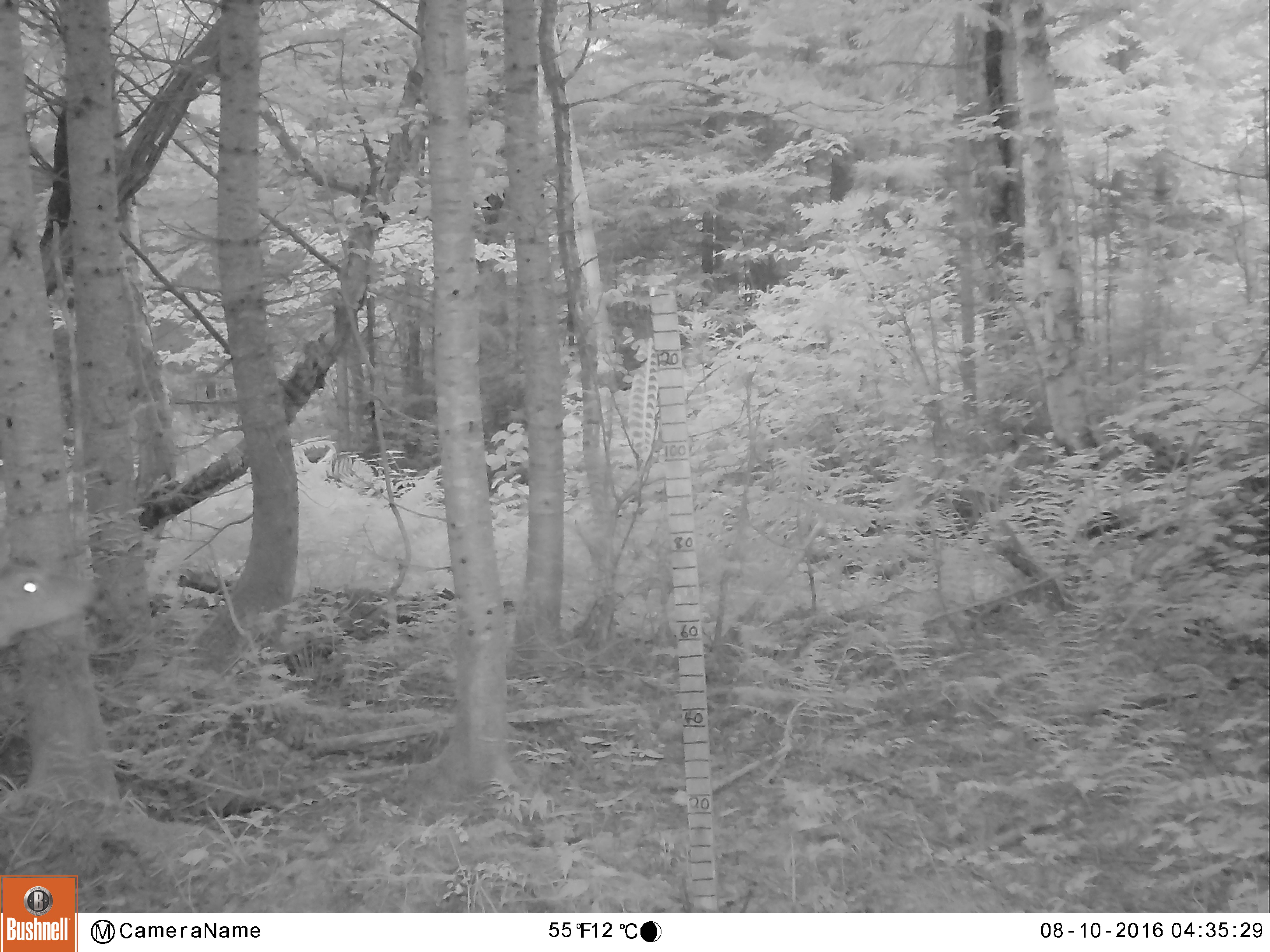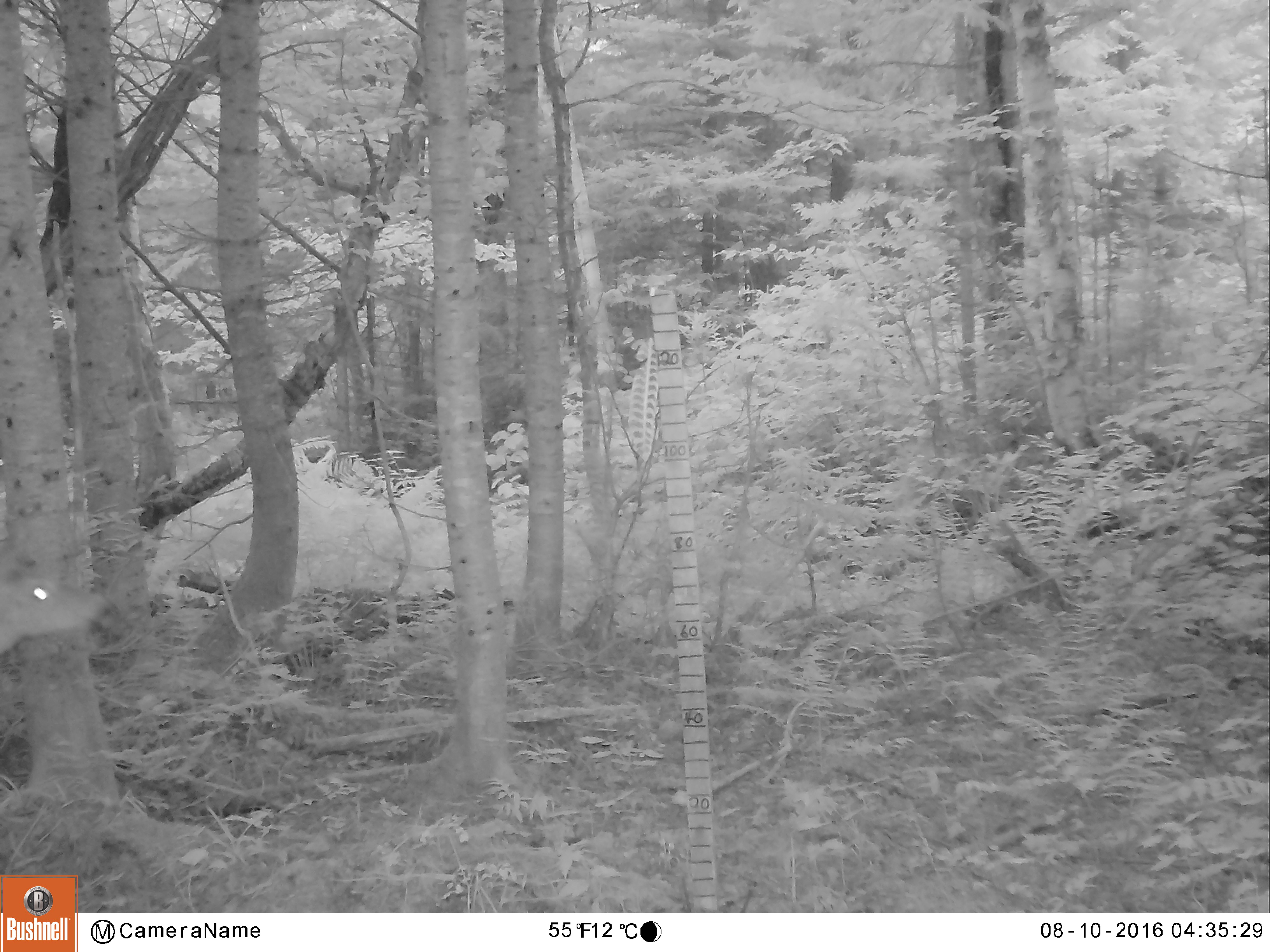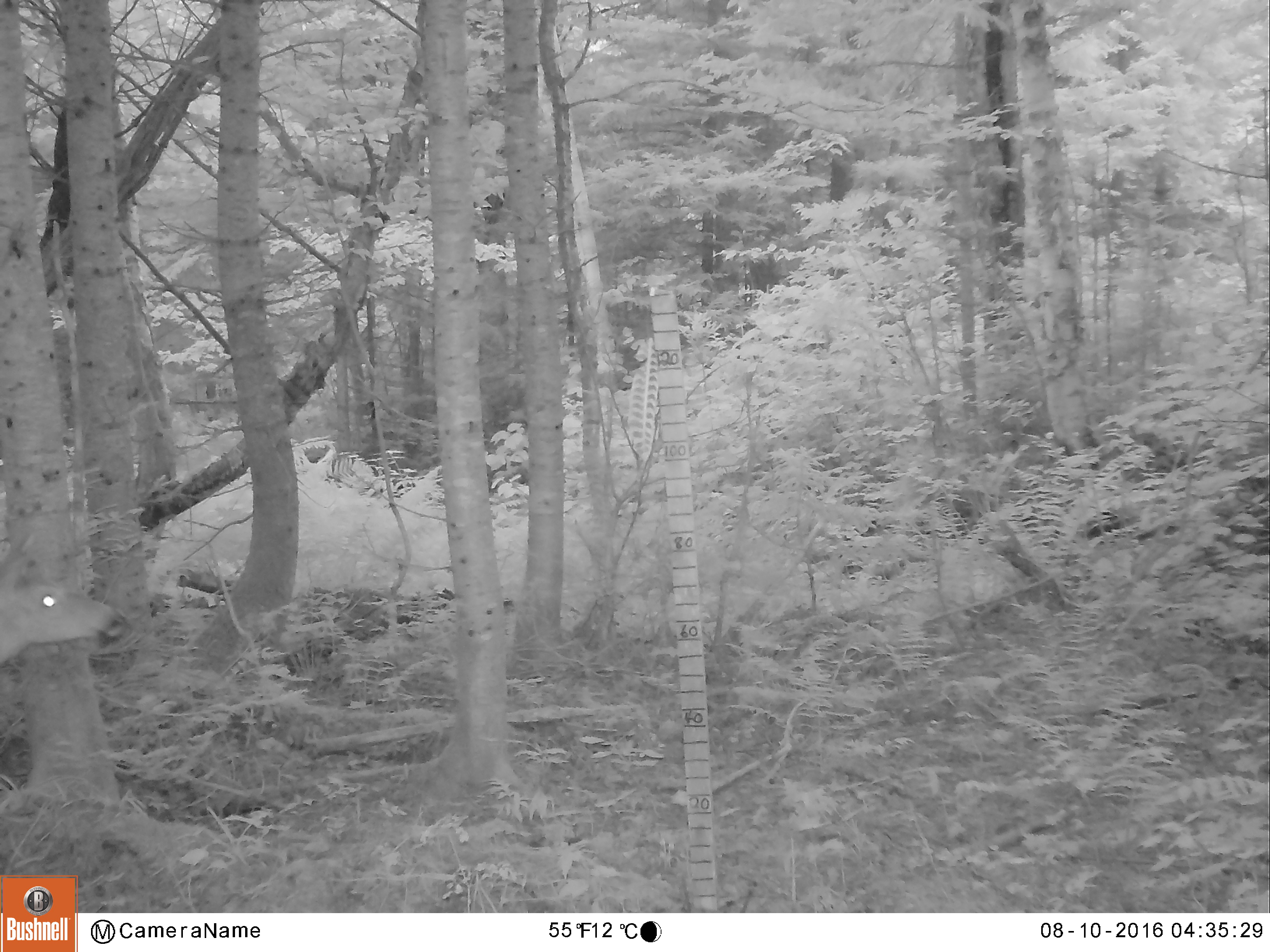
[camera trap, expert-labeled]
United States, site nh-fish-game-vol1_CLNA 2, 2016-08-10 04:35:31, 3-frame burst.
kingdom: Animalia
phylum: Chordata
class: Mammalia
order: Artiodactyla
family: Cervidae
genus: Odocoileus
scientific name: Odocoileus virginianus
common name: white-tailed deer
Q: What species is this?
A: White-tailed deer (Odocoileus virginianus).